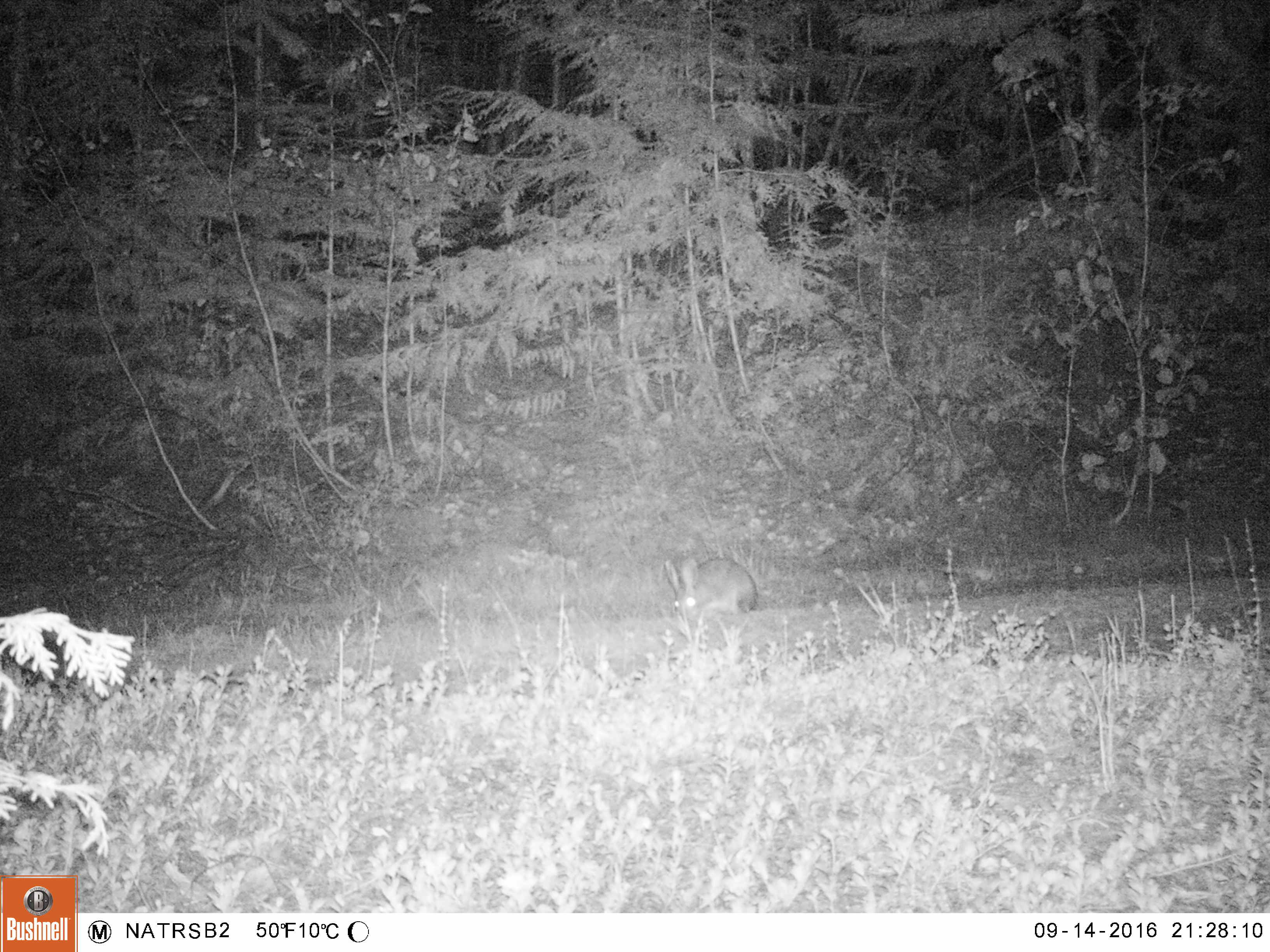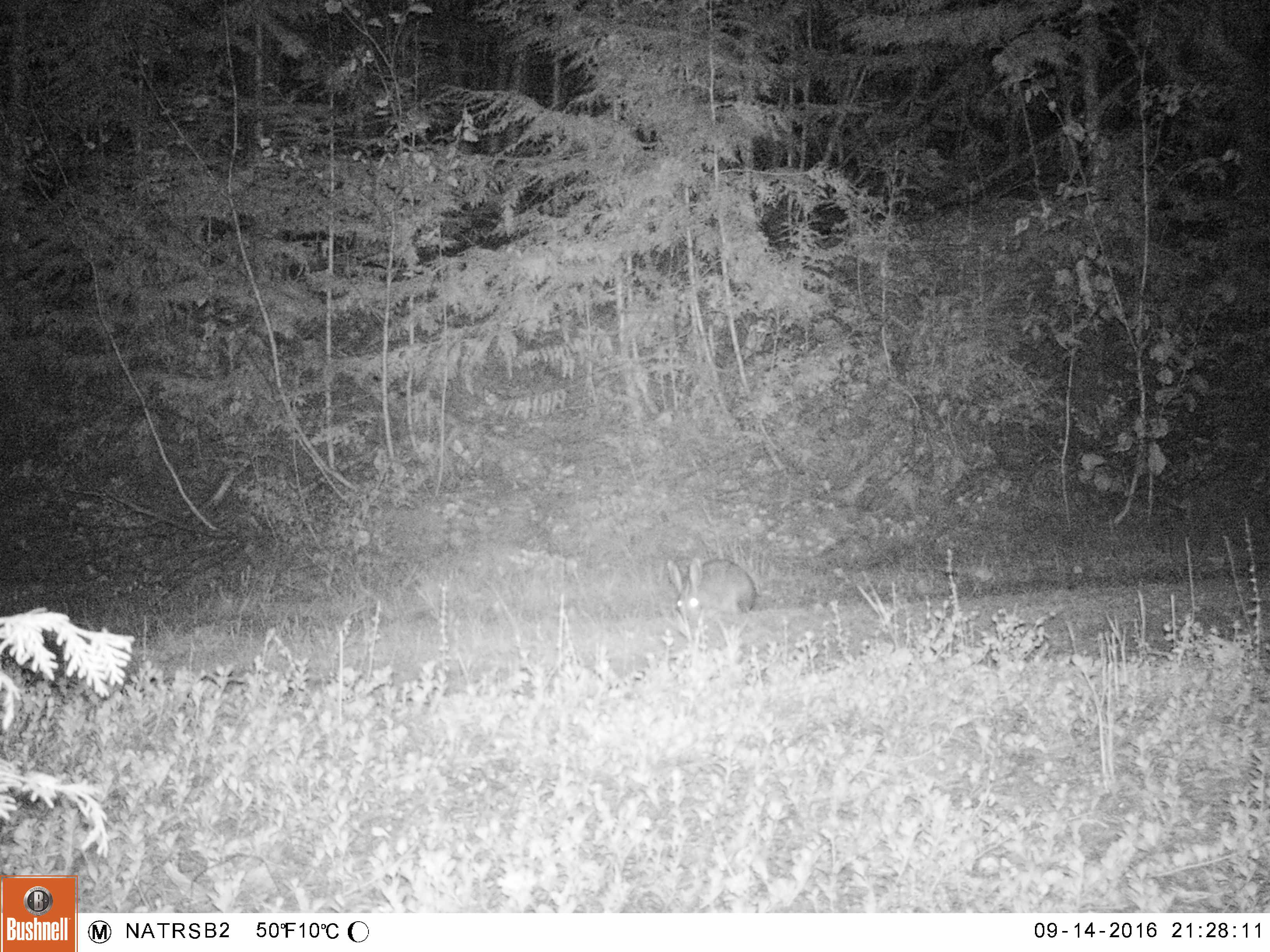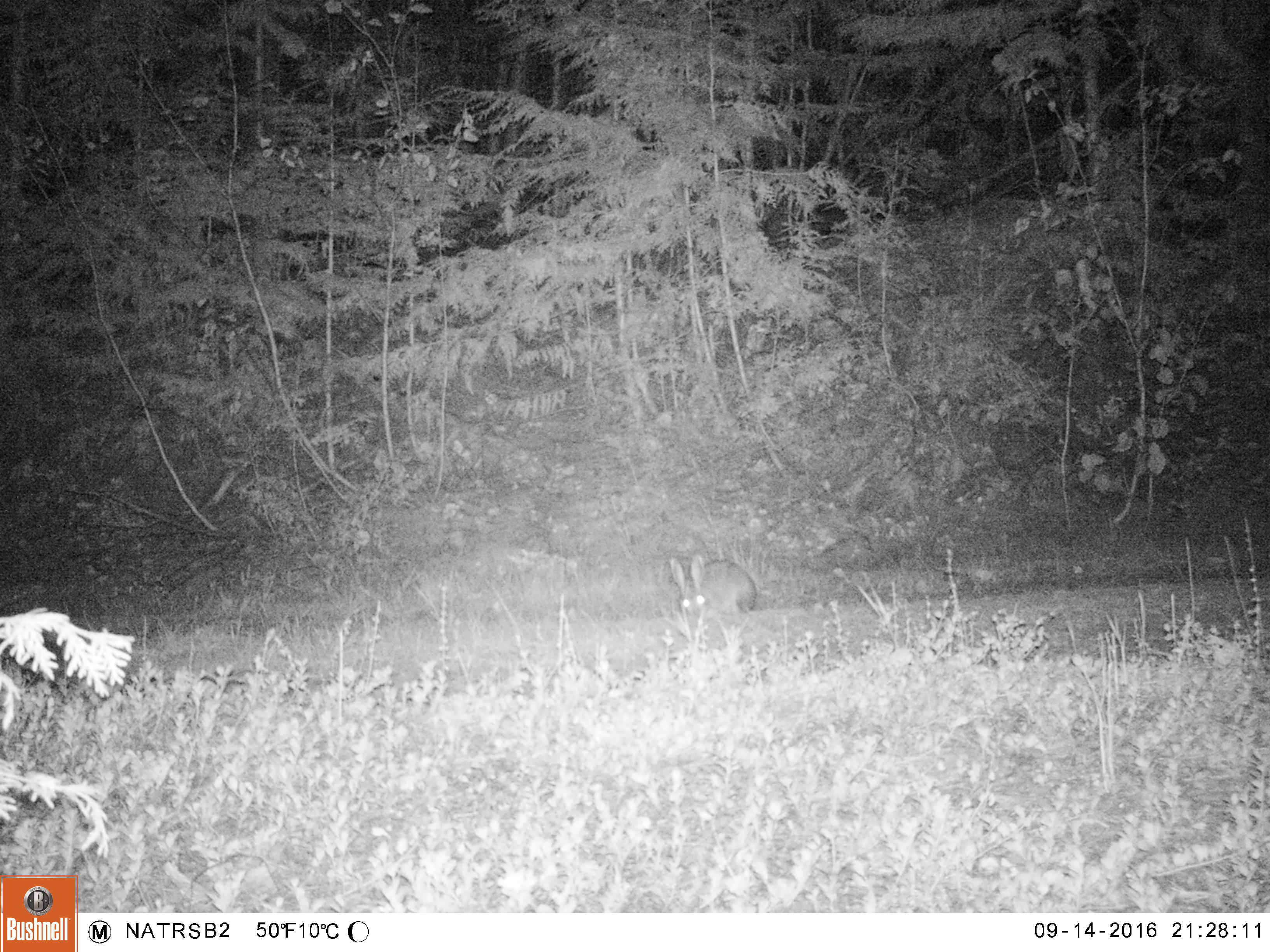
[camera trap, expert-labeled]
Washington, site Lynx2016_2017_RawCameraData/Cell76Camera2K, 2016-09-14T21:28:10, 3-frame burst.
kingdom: Animalia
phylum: Chordata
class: Mammalia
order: Lagomorpha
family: Leporidae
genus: Lepus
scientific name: Lepus americanus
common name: snowshoe hare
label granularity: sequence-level